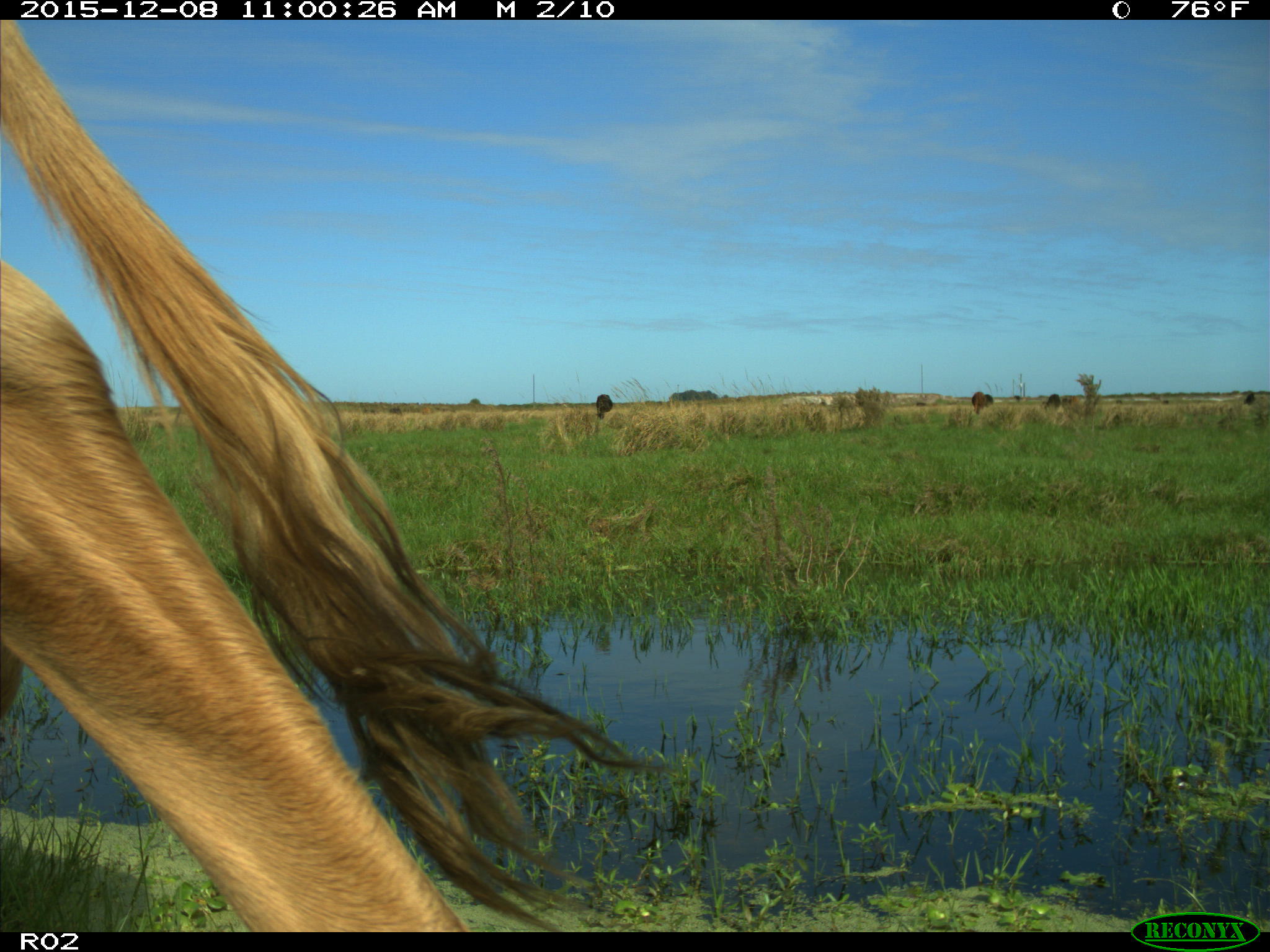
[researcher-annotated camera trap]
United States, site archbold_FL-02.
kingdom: Animalia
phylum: Chordata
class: Mammalia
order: Artiodactyla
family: Bovidae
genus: Bos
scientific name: Bos taurus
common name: domestic cow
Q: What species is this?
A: Bos taurus (domestic cow).